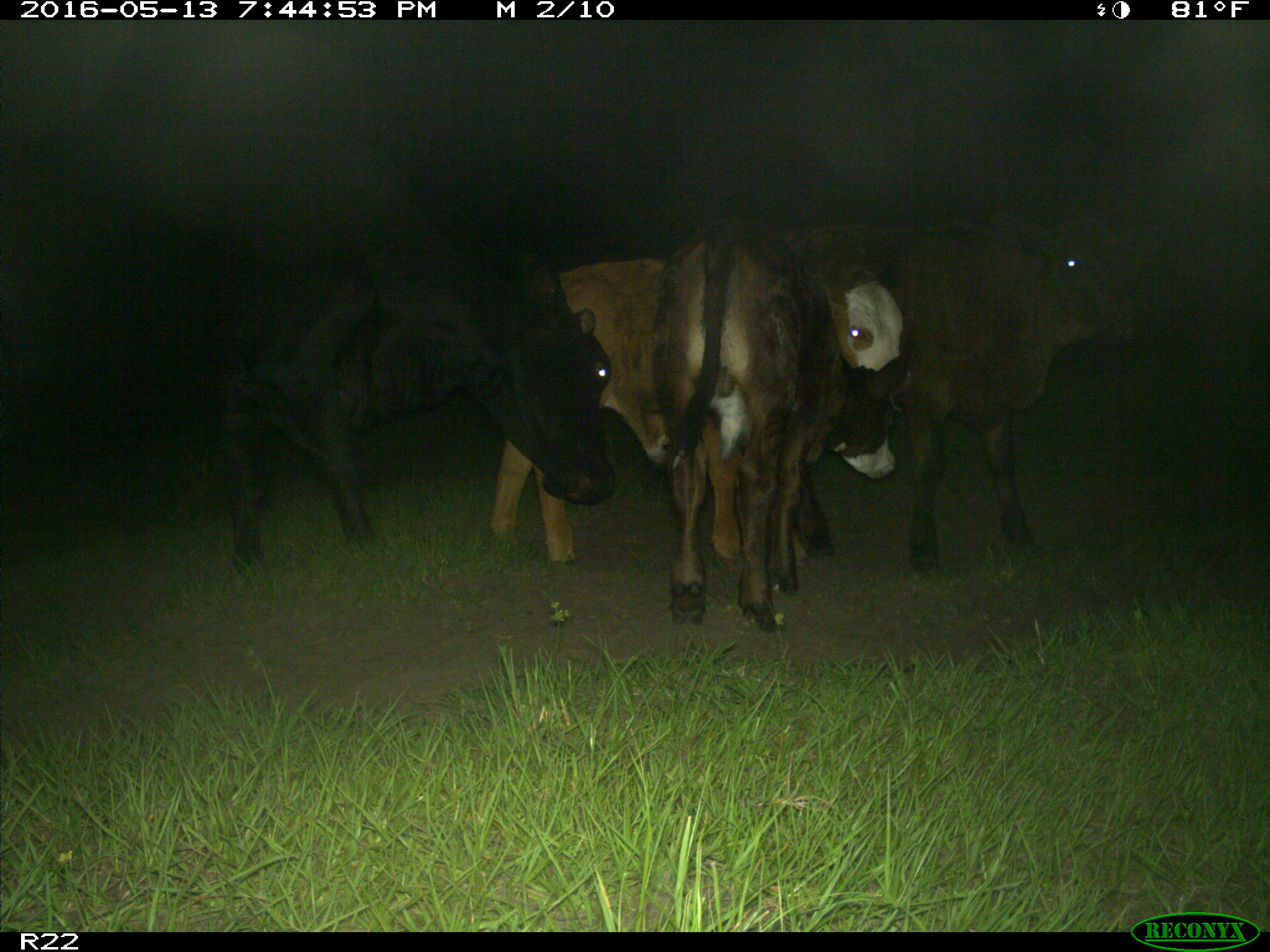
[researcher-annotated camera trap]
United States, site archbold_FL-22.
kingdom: Animalia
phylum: Chordata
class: Mammalia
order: Artiodactyla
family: Bovidae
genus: Bos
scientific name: Bos taurus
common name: domestic cow